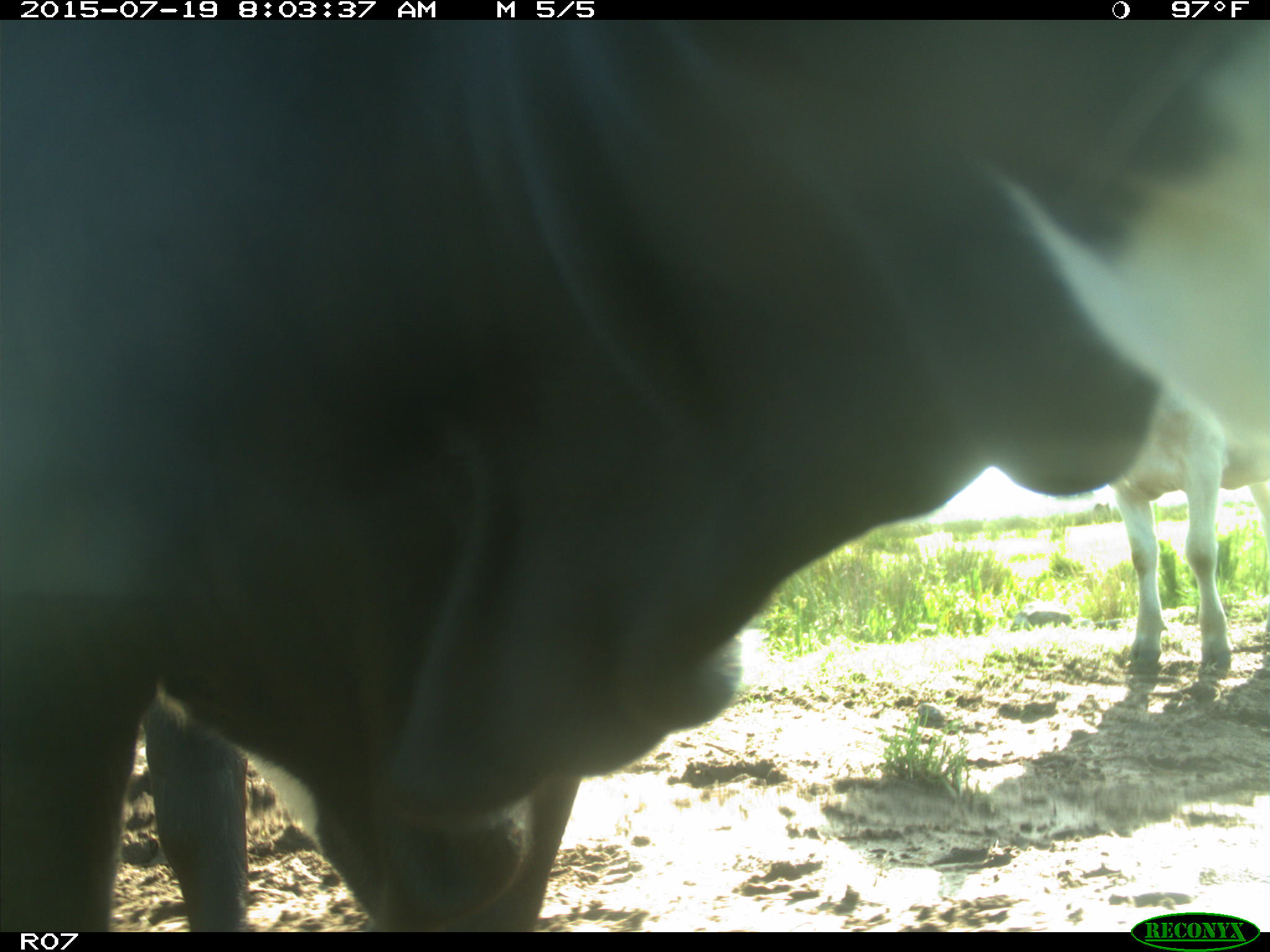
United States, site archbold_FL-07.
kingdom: Animalia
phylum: Chordata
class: Mammalia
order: Artiodactyla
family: Bovidae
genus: Bos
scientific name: Bos taurus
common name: domestic cow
Bos taurus (domestic cow).